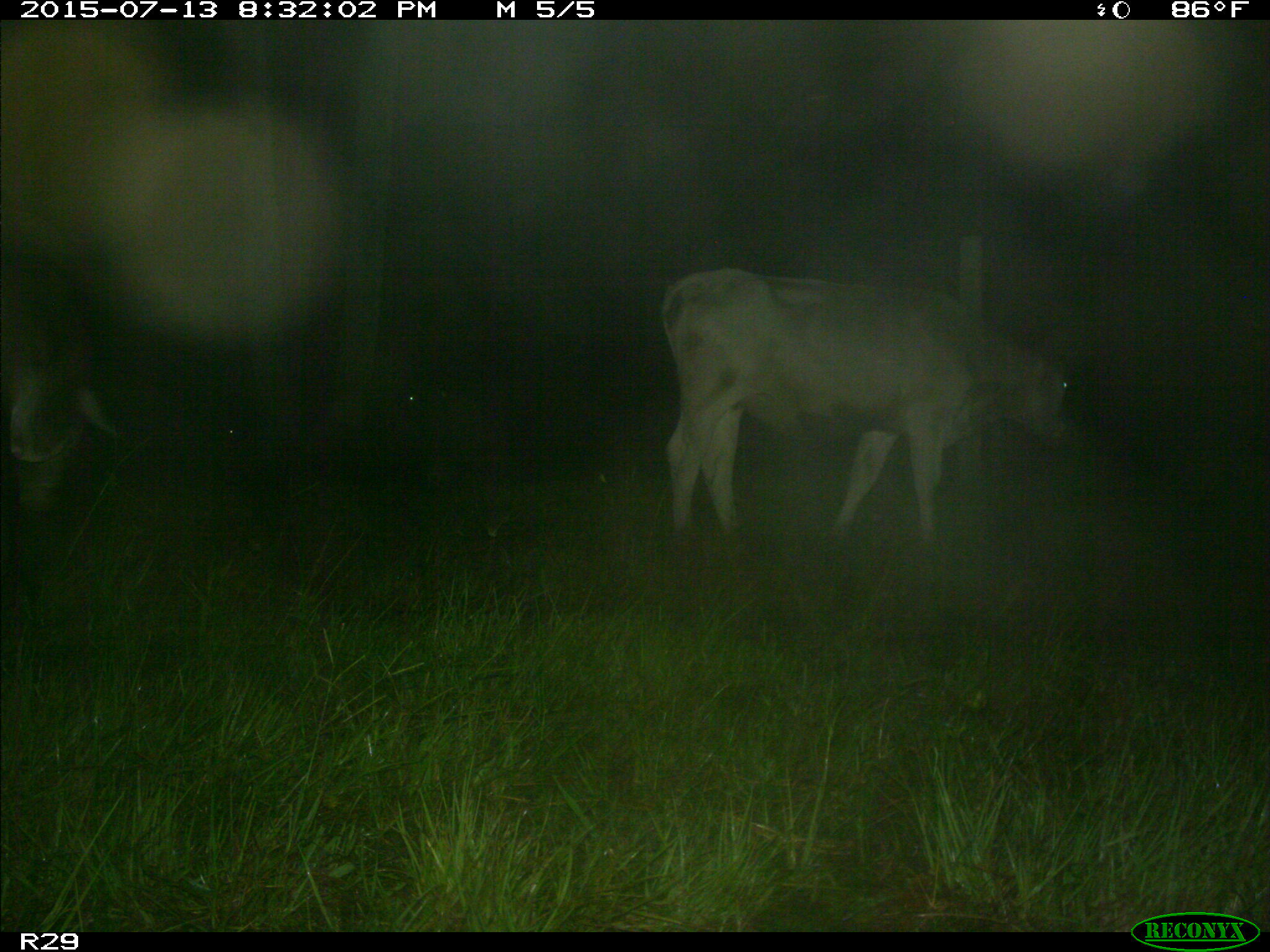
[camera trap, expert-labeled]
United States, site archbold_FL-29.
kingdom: Animalia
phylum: Chordata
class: Mammalia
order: Artiodactyla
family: Bovidae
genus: Bos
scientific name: Bos taurus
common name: domestic cow